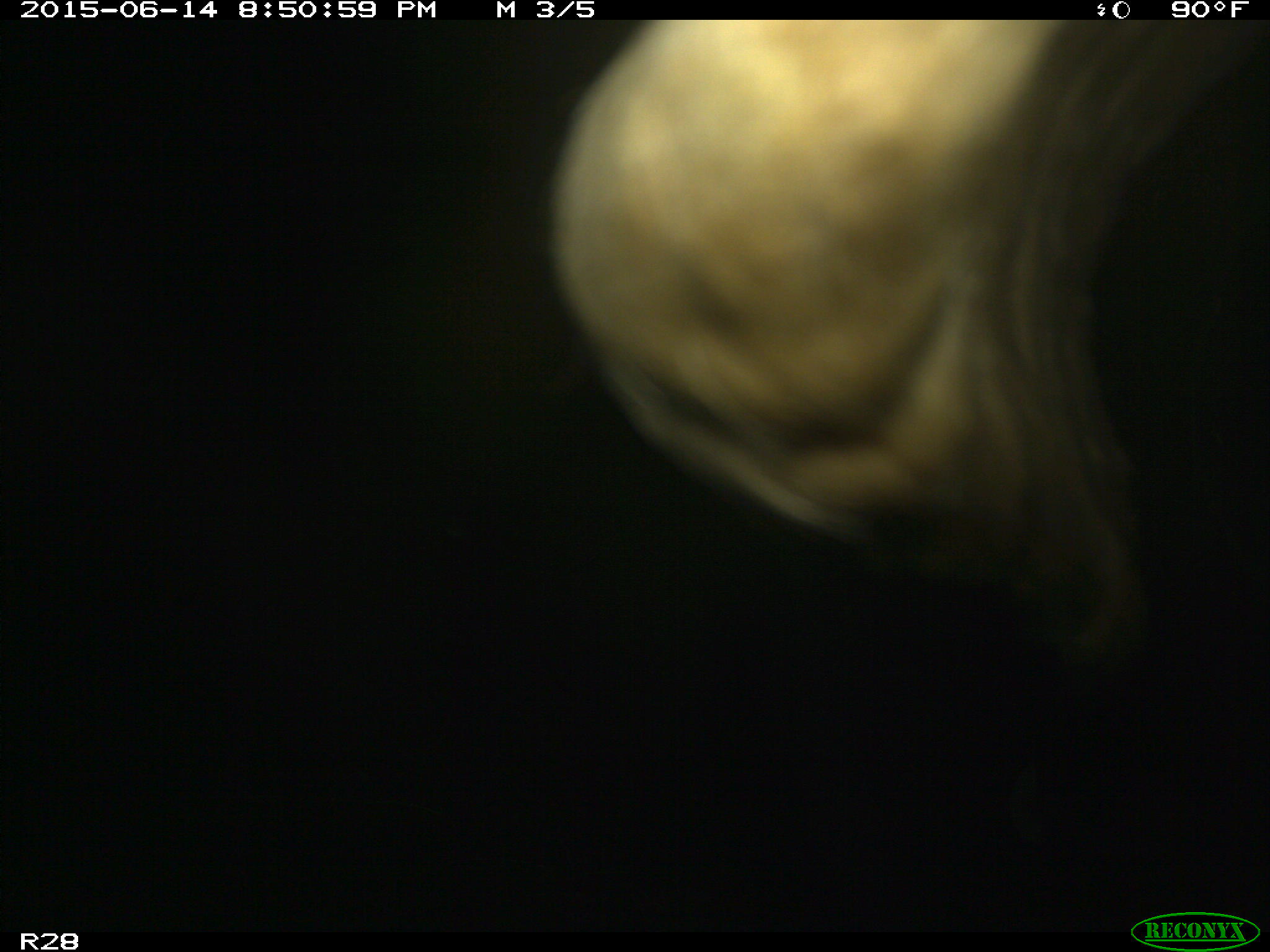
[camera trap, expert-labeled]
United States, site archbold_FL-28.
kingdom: Animalia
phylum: Chordata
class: Mammalia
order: Artiodactyla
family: Bovidae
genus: Bos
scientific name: Bos taurus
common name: domestic cow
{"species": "Bos taurus (domestic cow)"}